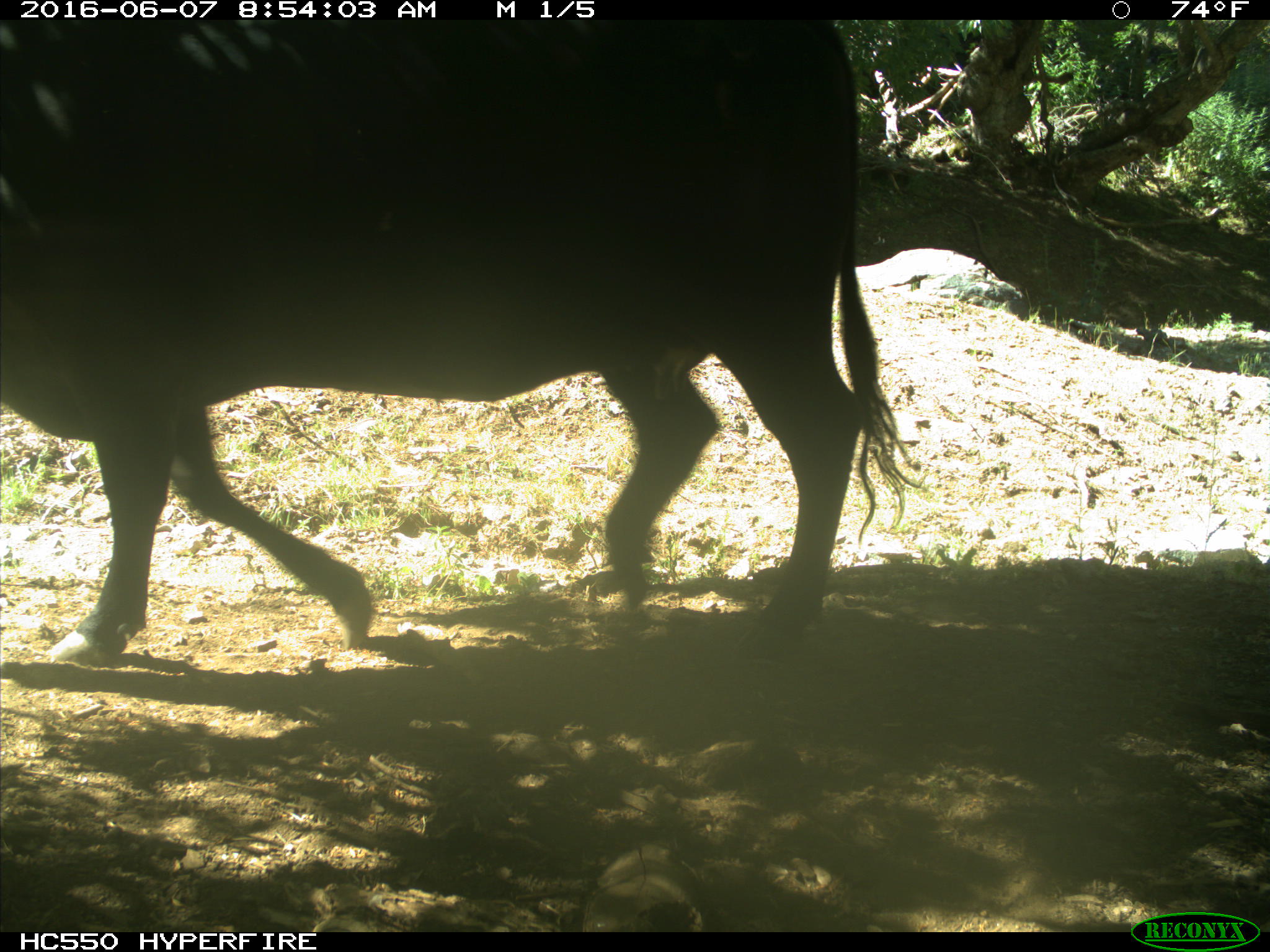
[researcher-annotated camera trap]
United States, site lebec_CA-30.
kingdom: Animalia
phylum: Chordata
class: Mammalia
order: Artiodactyla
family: Bovidae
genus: Bos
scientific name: Bos taurus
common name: domestic cow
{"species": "Bos taurus (domestic cow)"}